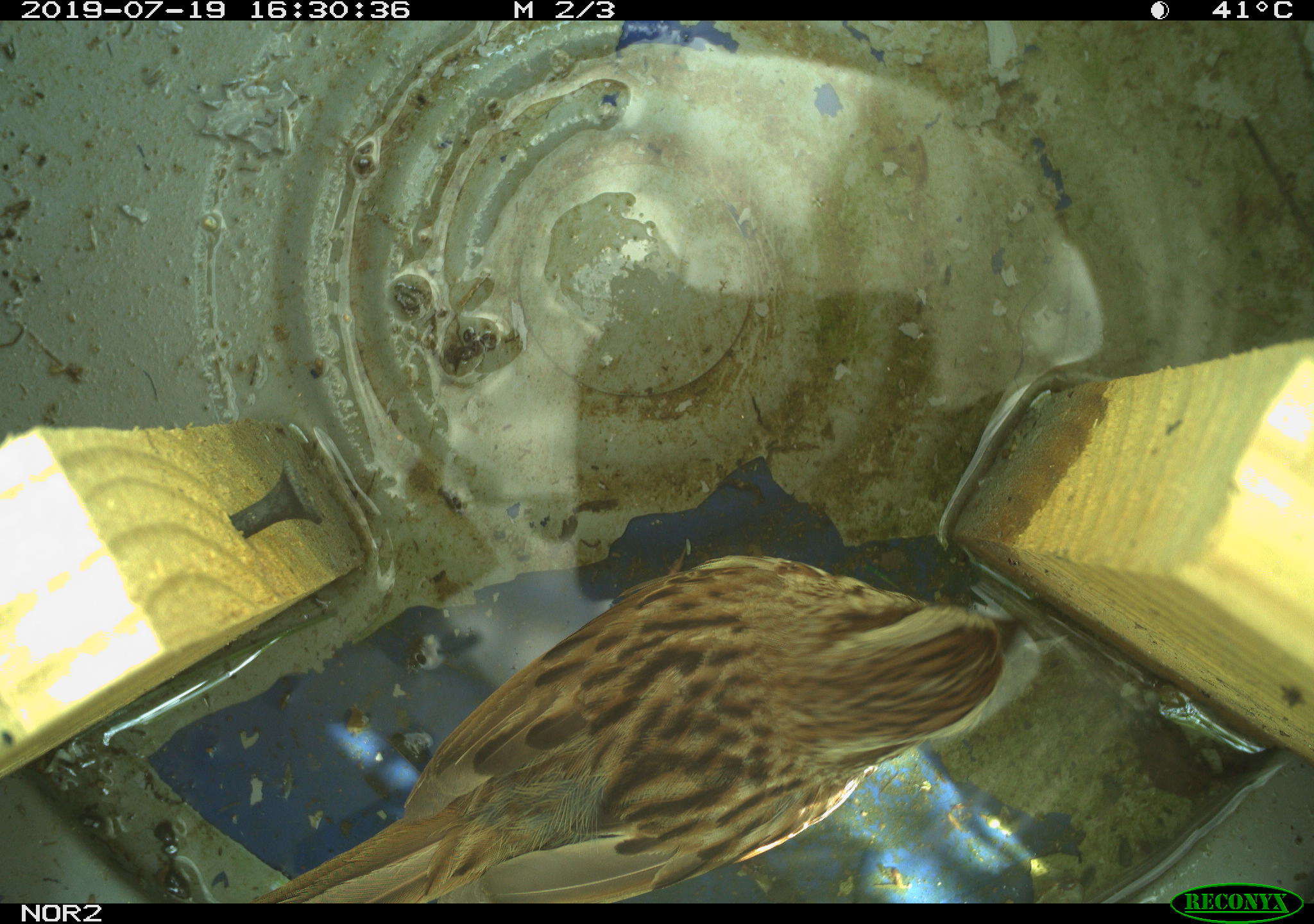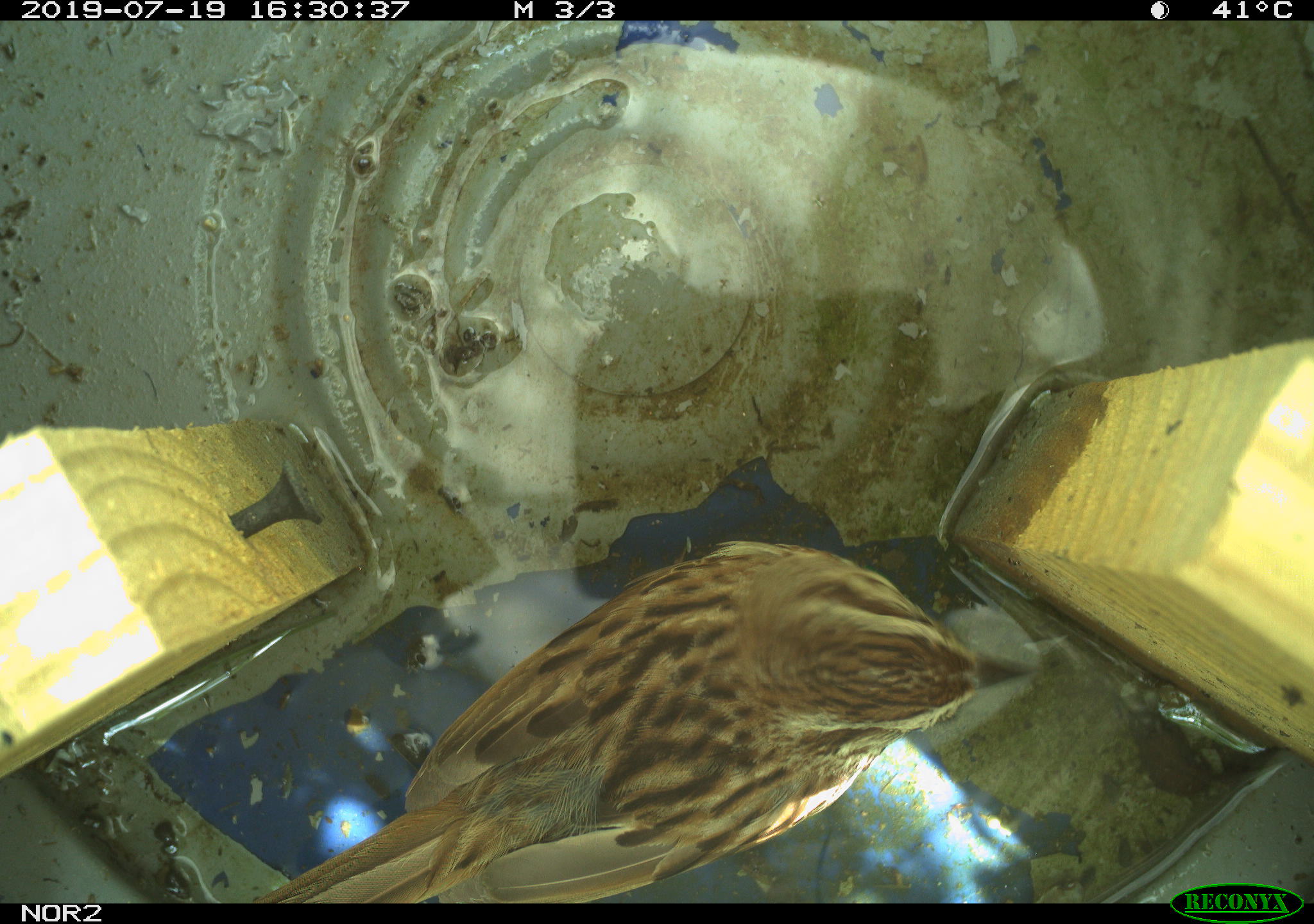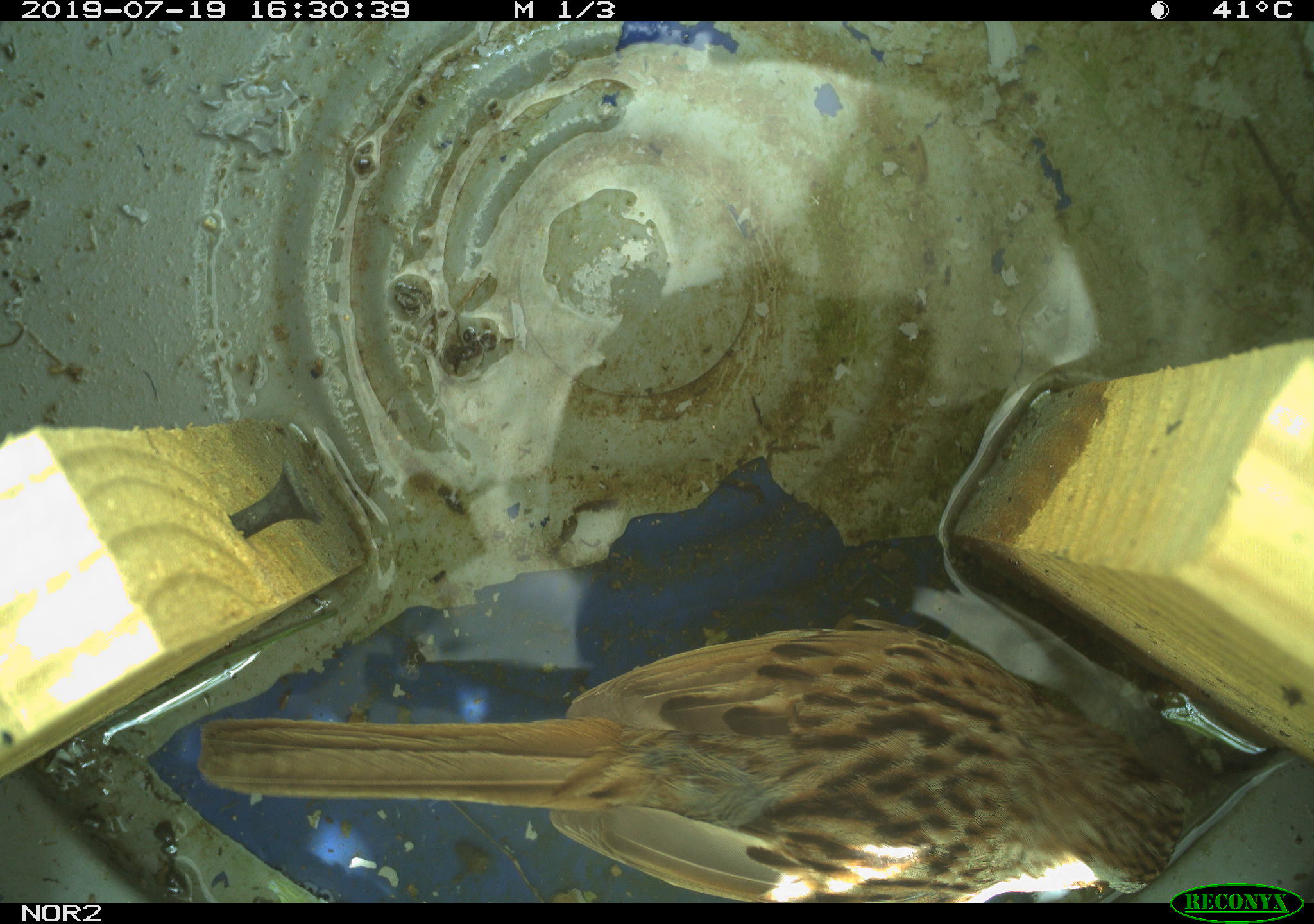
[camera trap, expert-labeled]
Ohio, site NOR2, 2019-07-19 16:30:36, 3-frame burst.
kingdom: Animalia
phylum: Chordata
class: Aves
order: Passeriformes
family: Passerellidae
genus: Melospiza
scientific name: Melospiza melodia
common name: song sparrow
Song sparrow (Melospiza melodia).